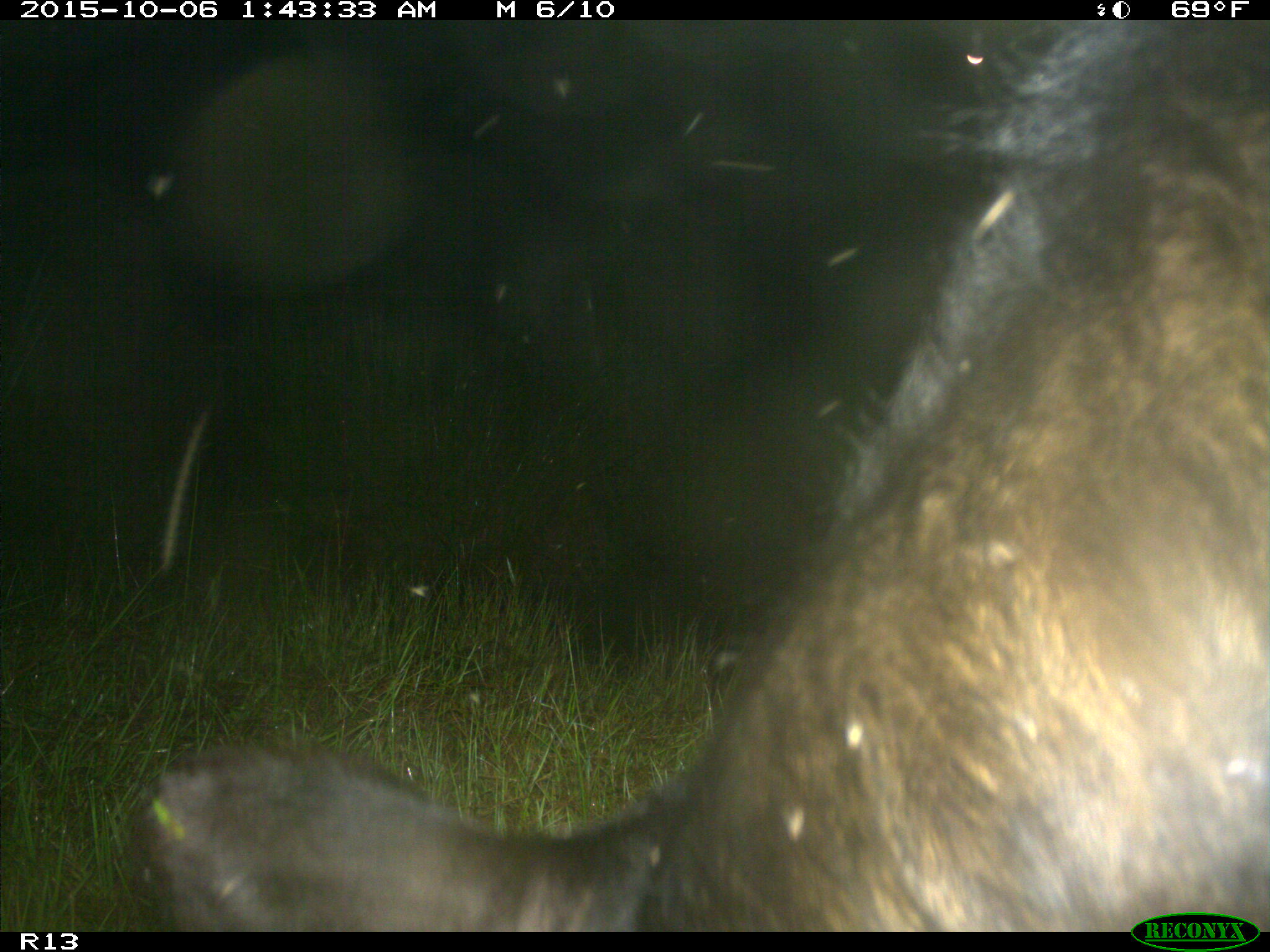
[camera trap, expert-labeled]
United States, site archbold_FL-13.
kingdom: Animalia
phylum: Chordata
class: Mammalia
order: Artiodactyla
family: Bovidae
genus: Bos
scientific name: Bos taurus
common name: domestic cow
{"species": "Bos taurus (domestic cow)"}